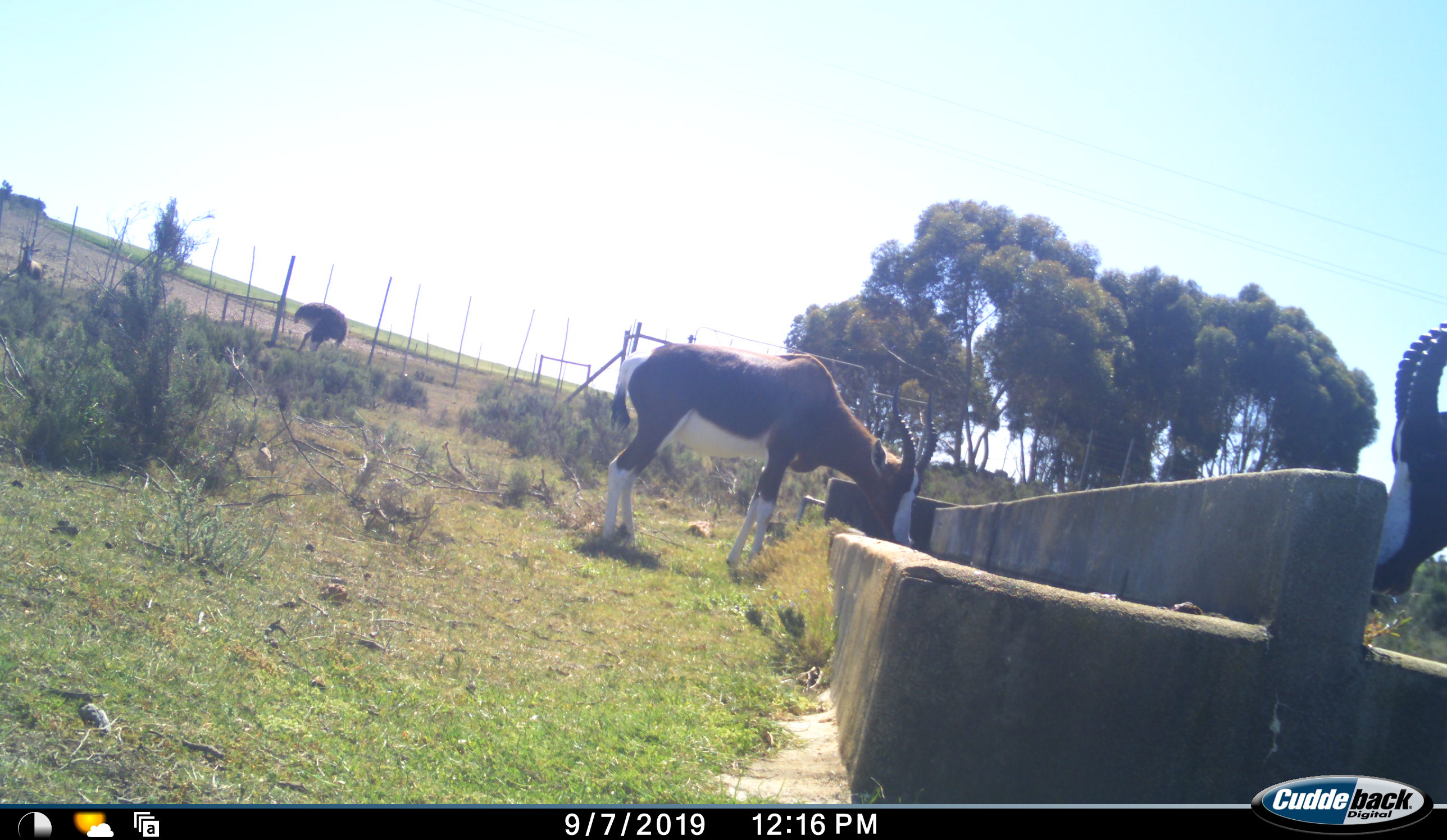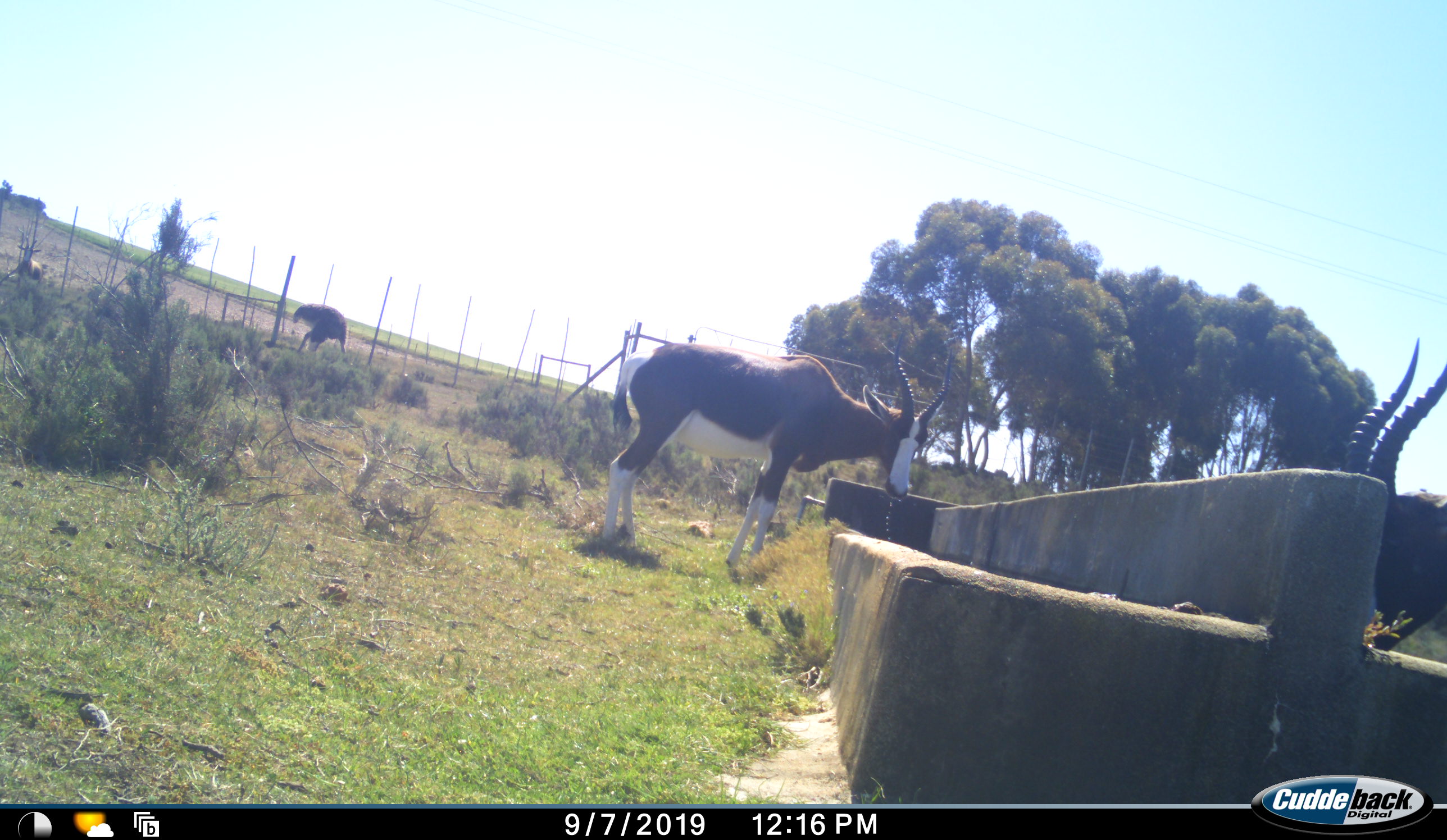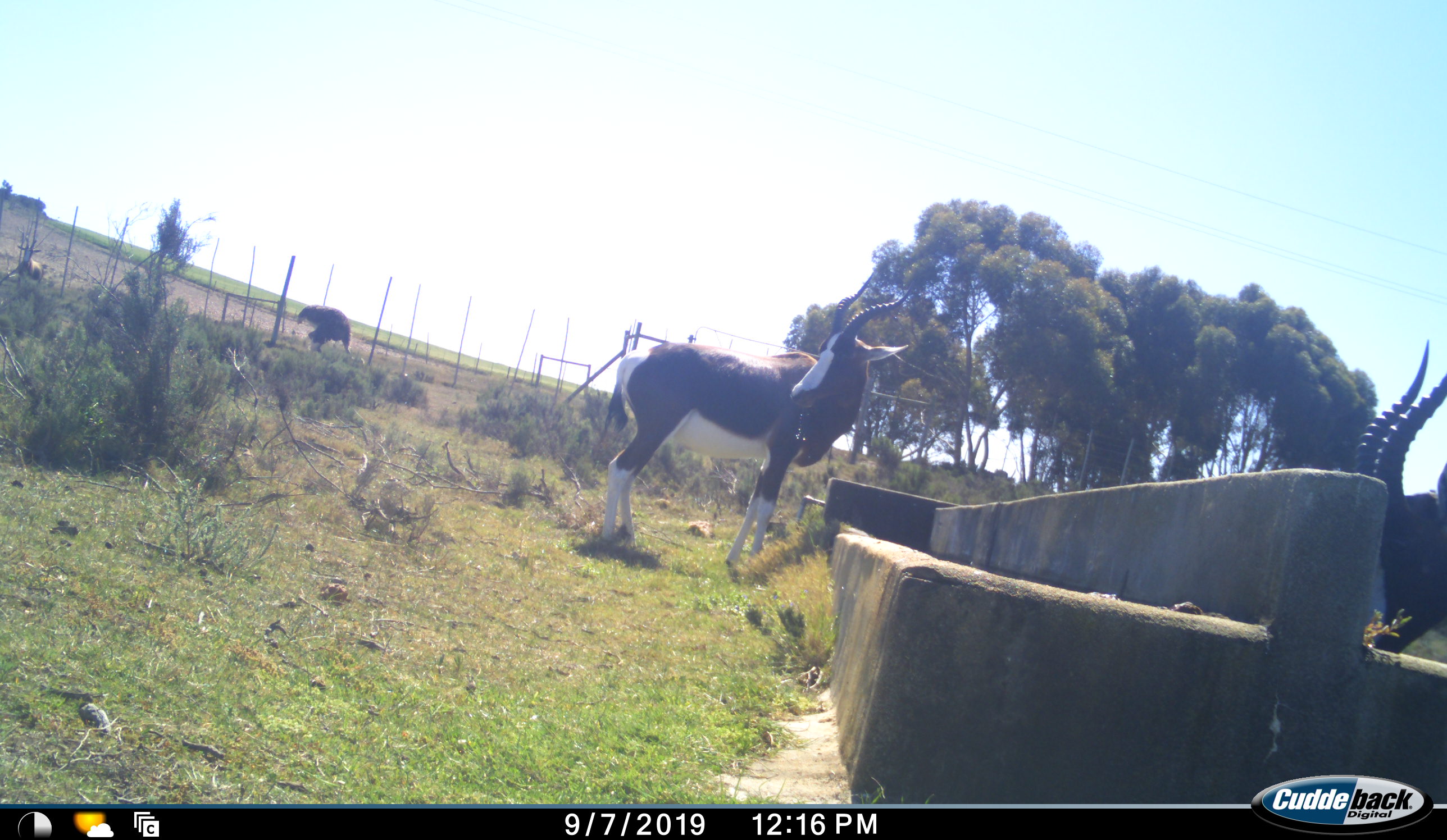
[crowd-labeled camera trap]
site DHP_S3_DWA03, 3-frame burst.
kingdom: Animalia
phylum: Chordata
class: Mammalia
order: Artiodactyla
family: Bovidae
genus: Damaliscus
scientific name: Damaliscus pygargus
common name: bontebok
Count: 3.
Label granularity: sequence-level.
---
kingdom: Animalia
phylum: Chordata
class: Aves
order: Struthioniformes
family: Struthionidae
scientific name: Struthionidae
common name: ostrich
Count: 1.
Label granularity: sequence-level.